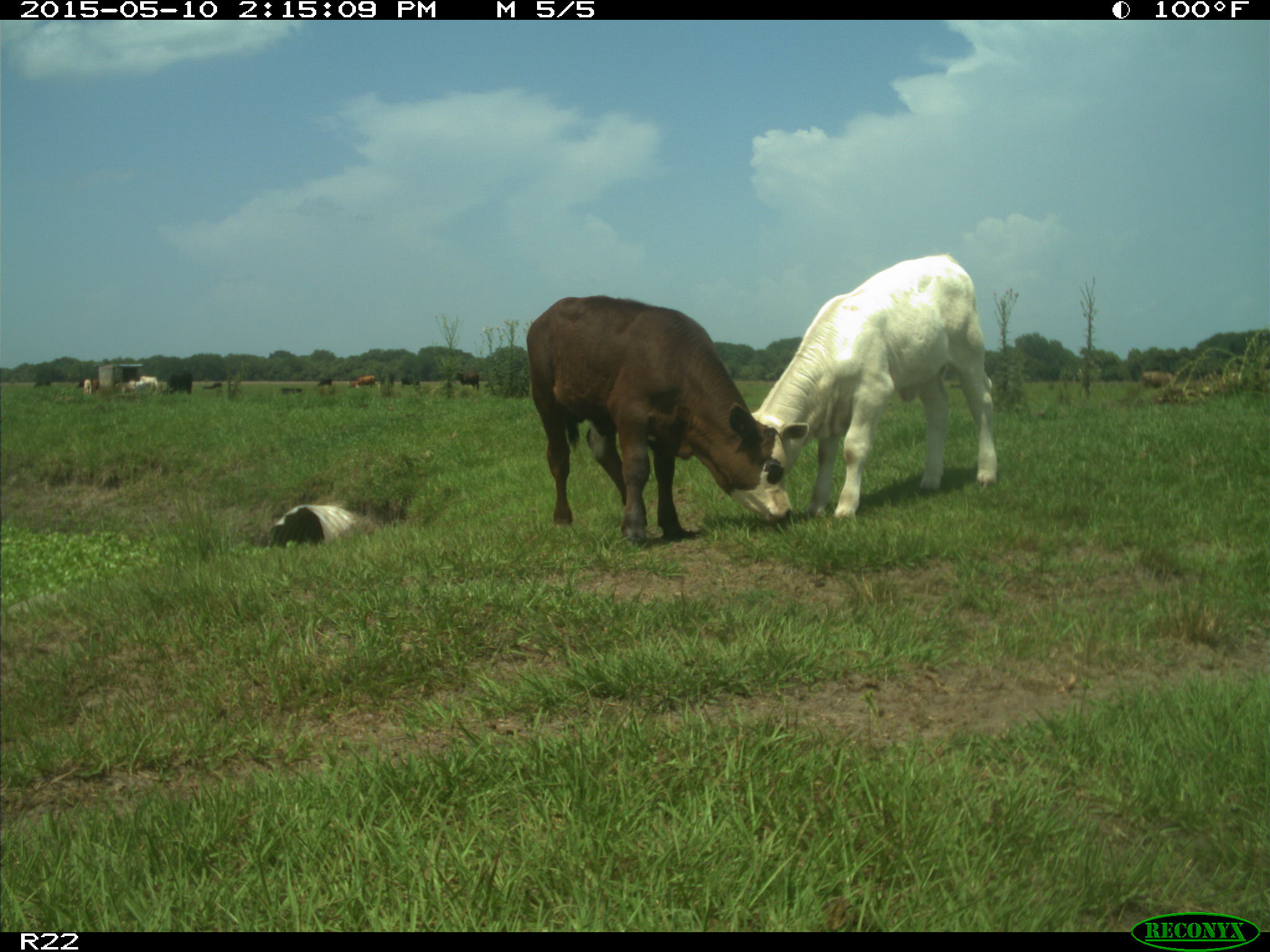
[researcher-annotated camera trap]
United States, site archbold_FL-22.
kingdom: Animalia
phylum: Chordata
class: Mammalia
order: Artiodactyla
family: Bovidae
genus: Bos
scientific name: Bos taurus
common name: domestic cow